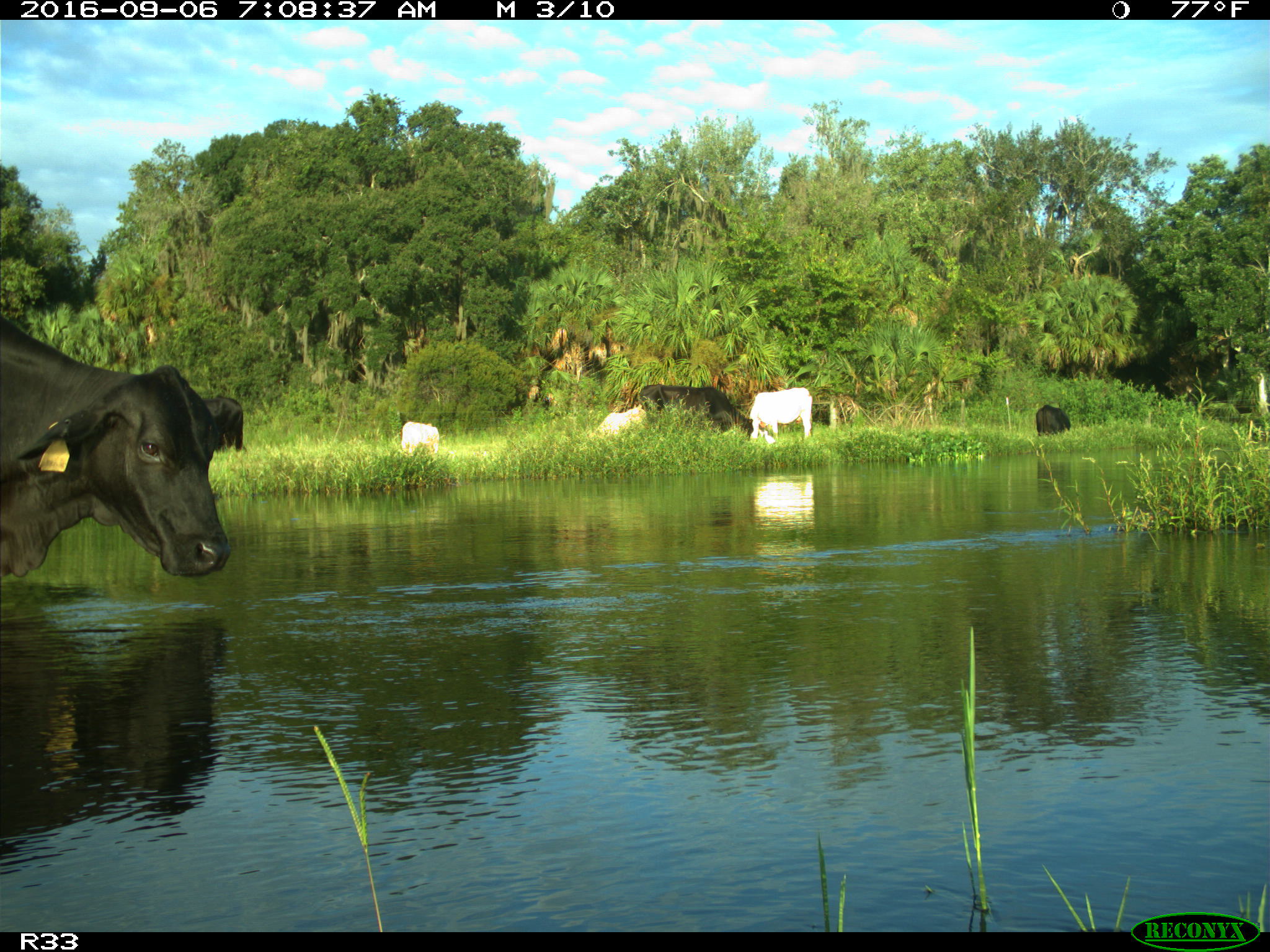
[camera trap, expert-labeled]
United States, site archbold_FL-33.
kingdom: Animalia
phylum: Chordata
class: Mammalia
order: Artiodactyla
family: Bovidae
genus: Bos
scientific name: Bos taurus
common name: domestic cow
Bos taurus (domestic cow).